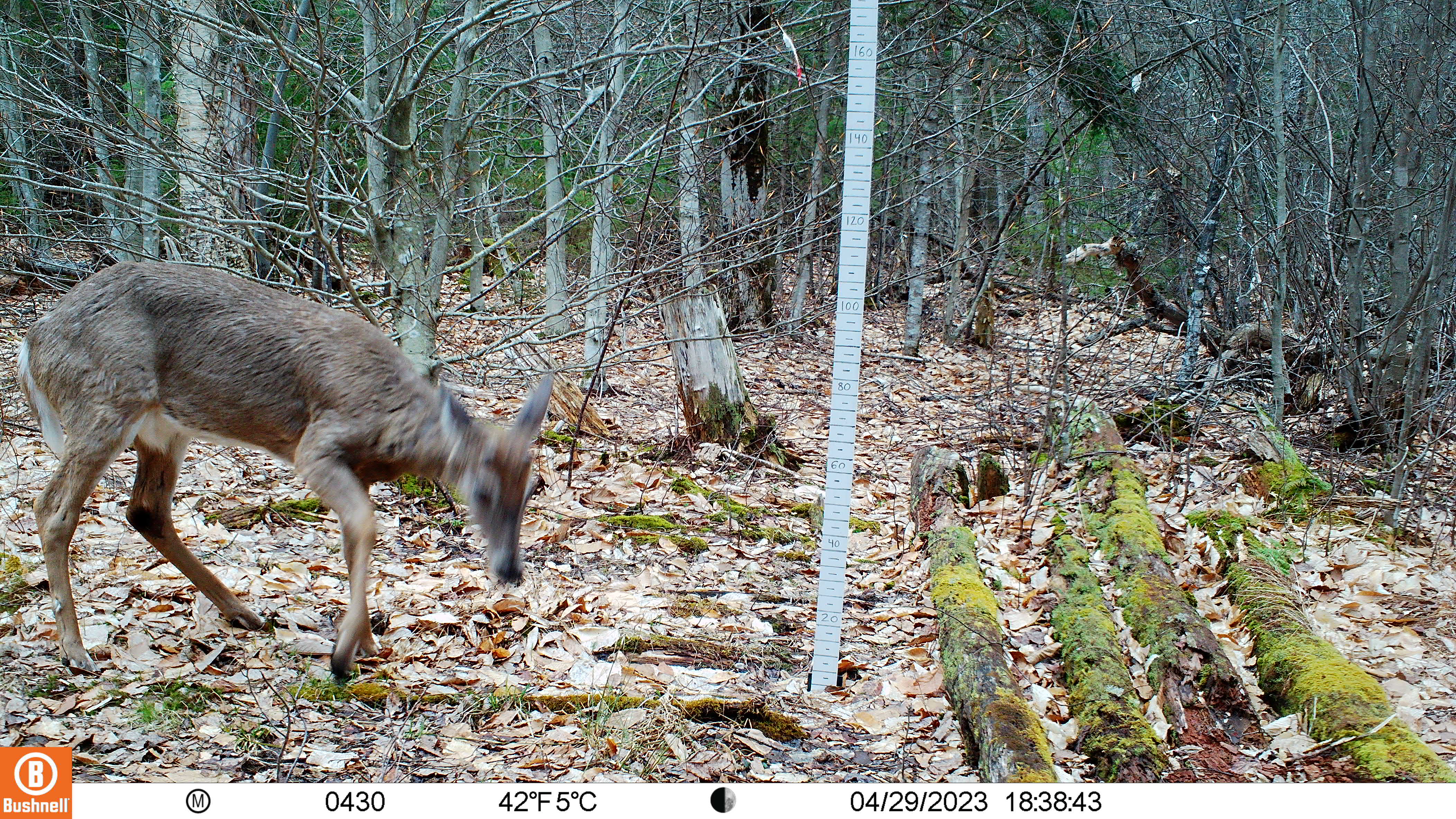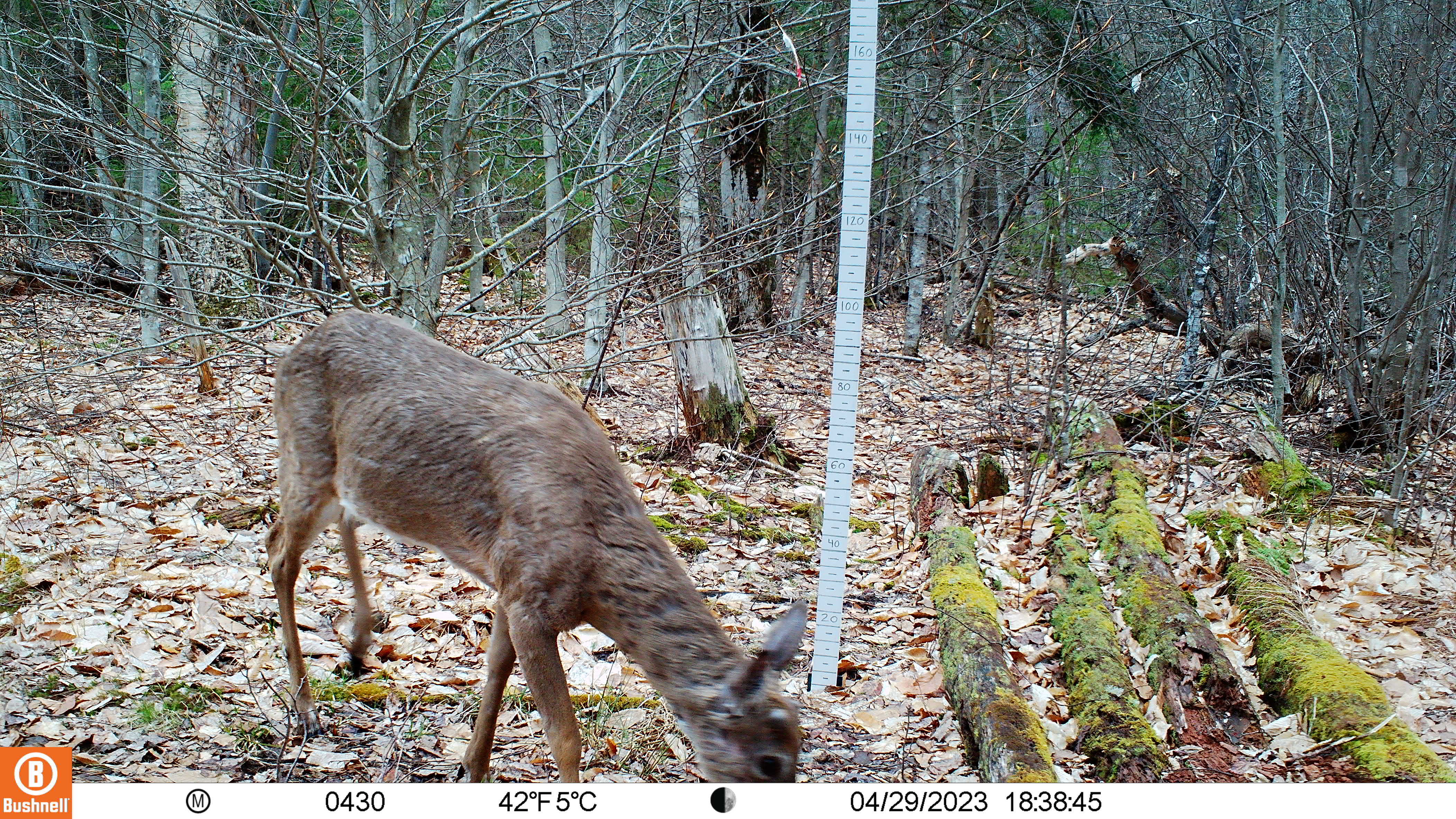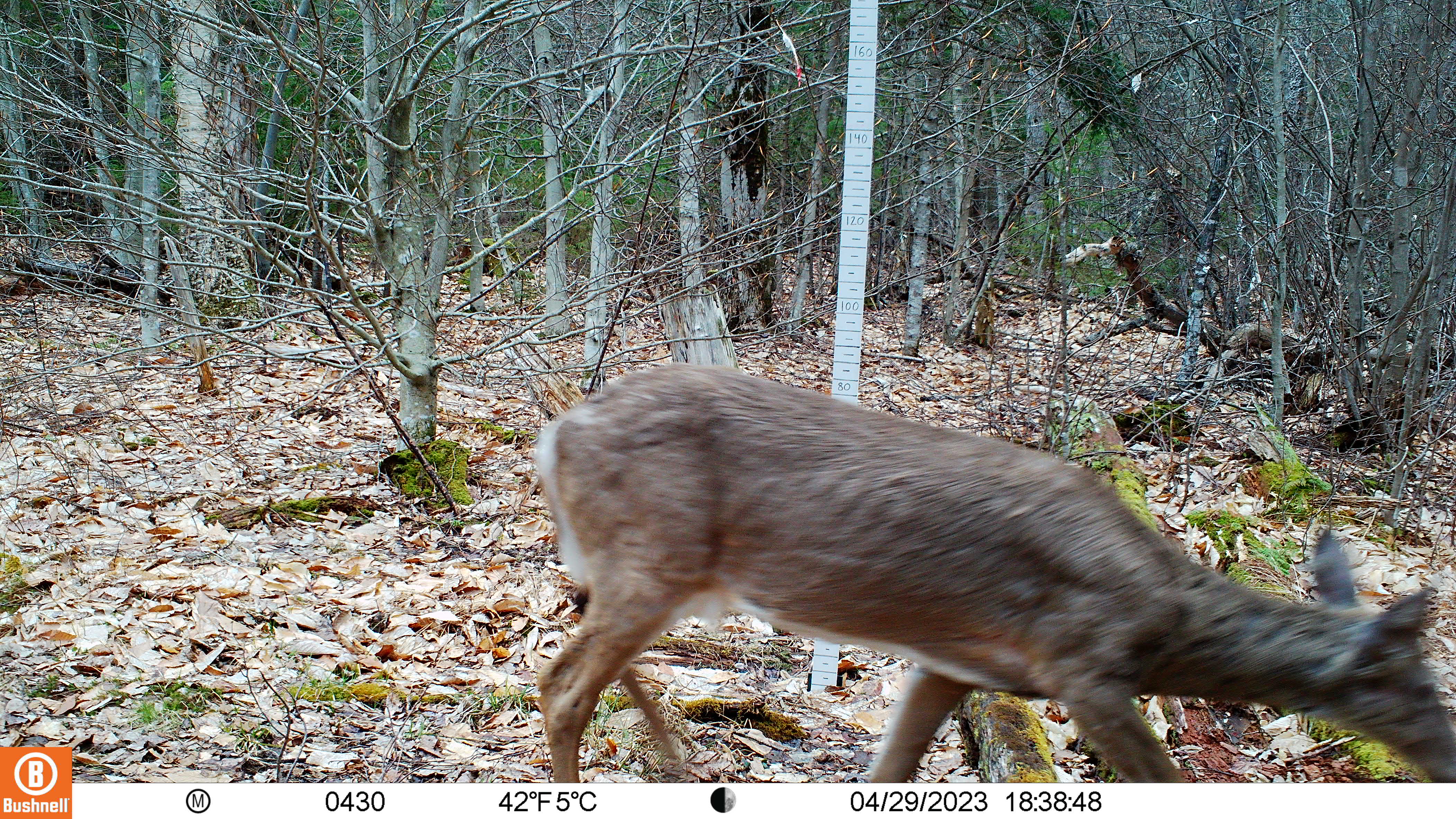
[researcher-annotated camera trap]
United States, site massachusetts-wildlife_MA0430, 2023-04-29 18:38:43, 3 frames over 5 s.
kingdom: Animalia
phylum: Chordata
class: Mammalia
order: Artiodactyla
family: Cervidae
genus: Odocoileus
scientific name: Odocoileus virginianus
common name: white-tailed deer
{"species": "white-tailed deer (Odocoileus virginianus)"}